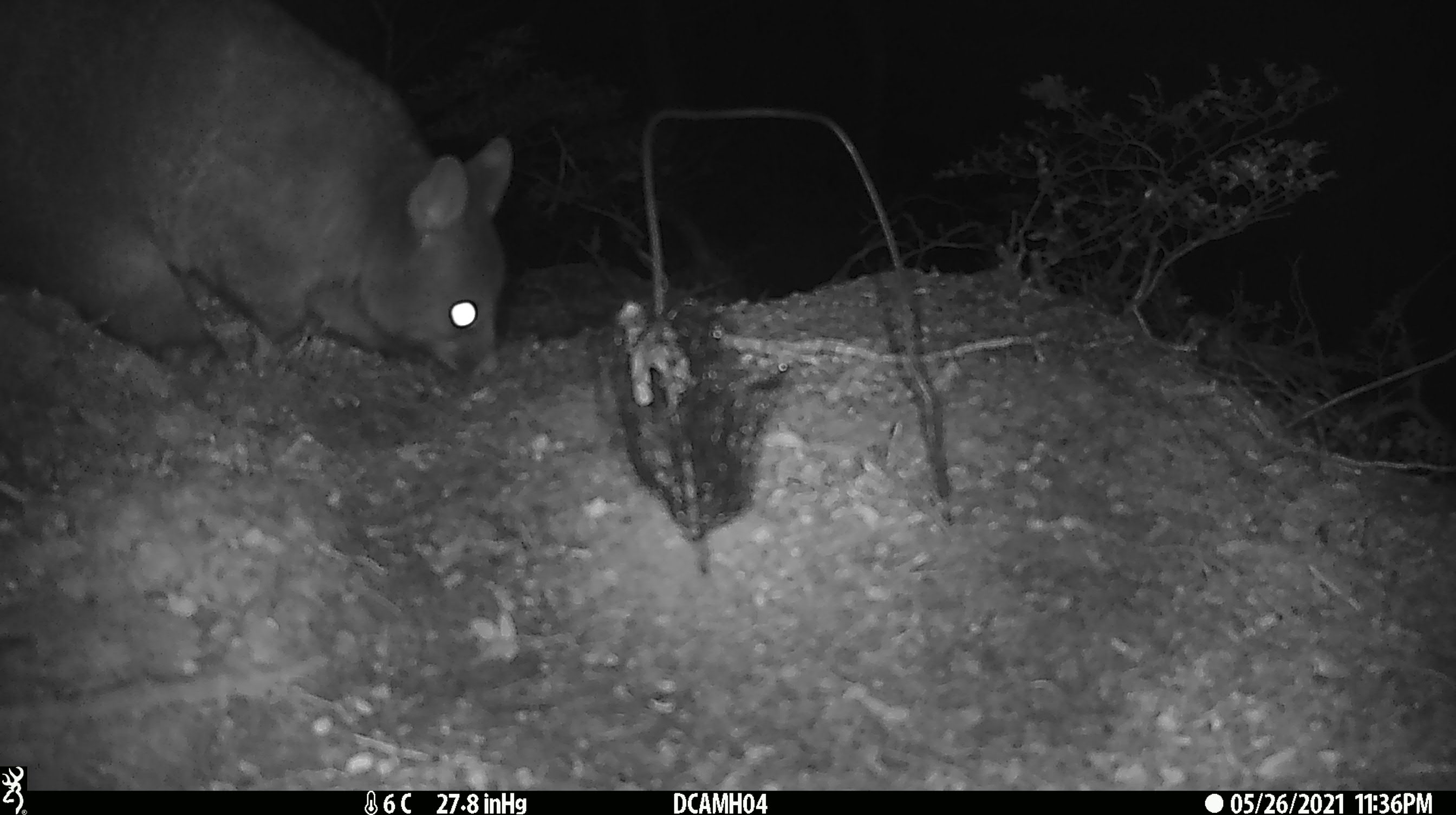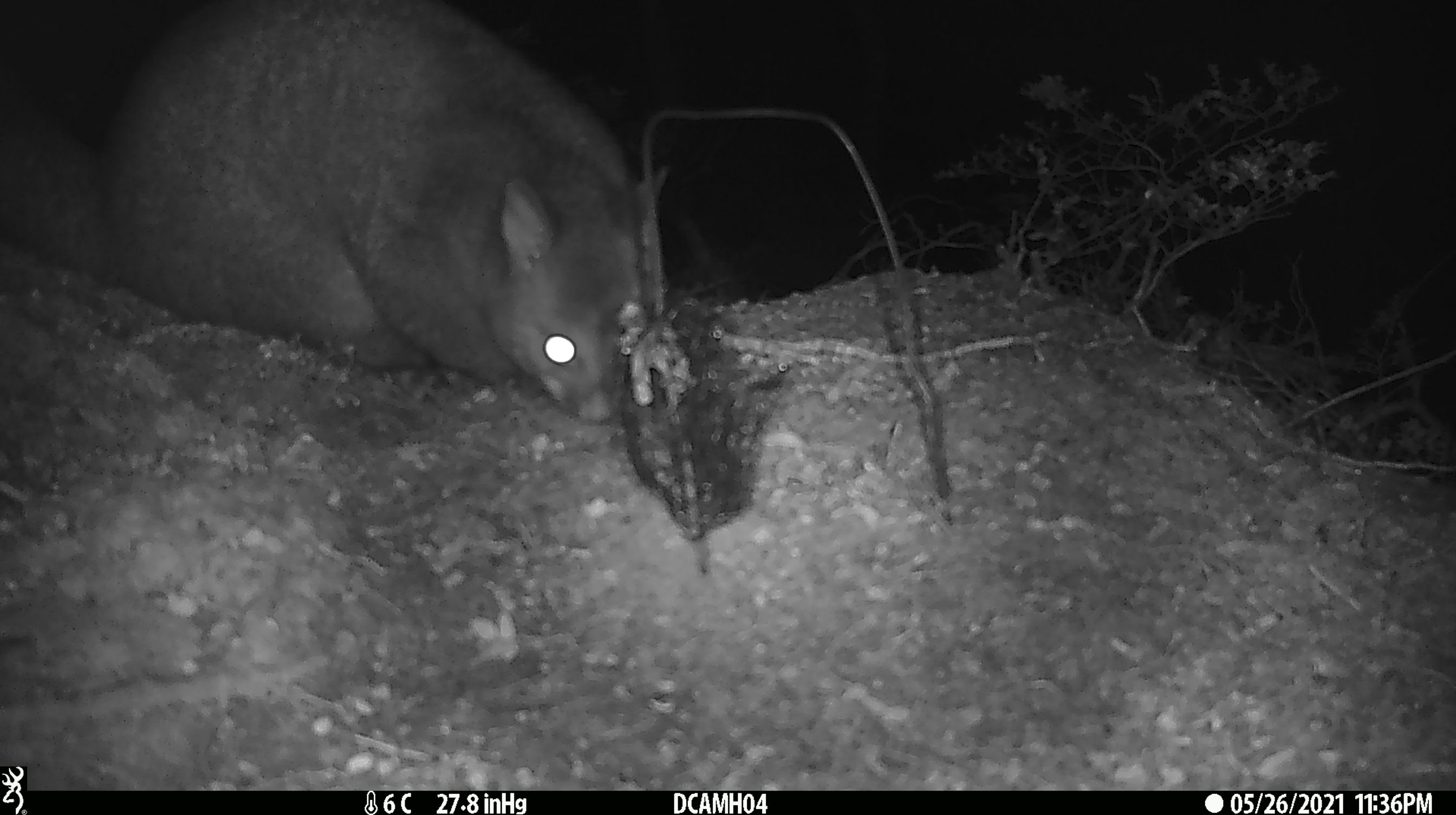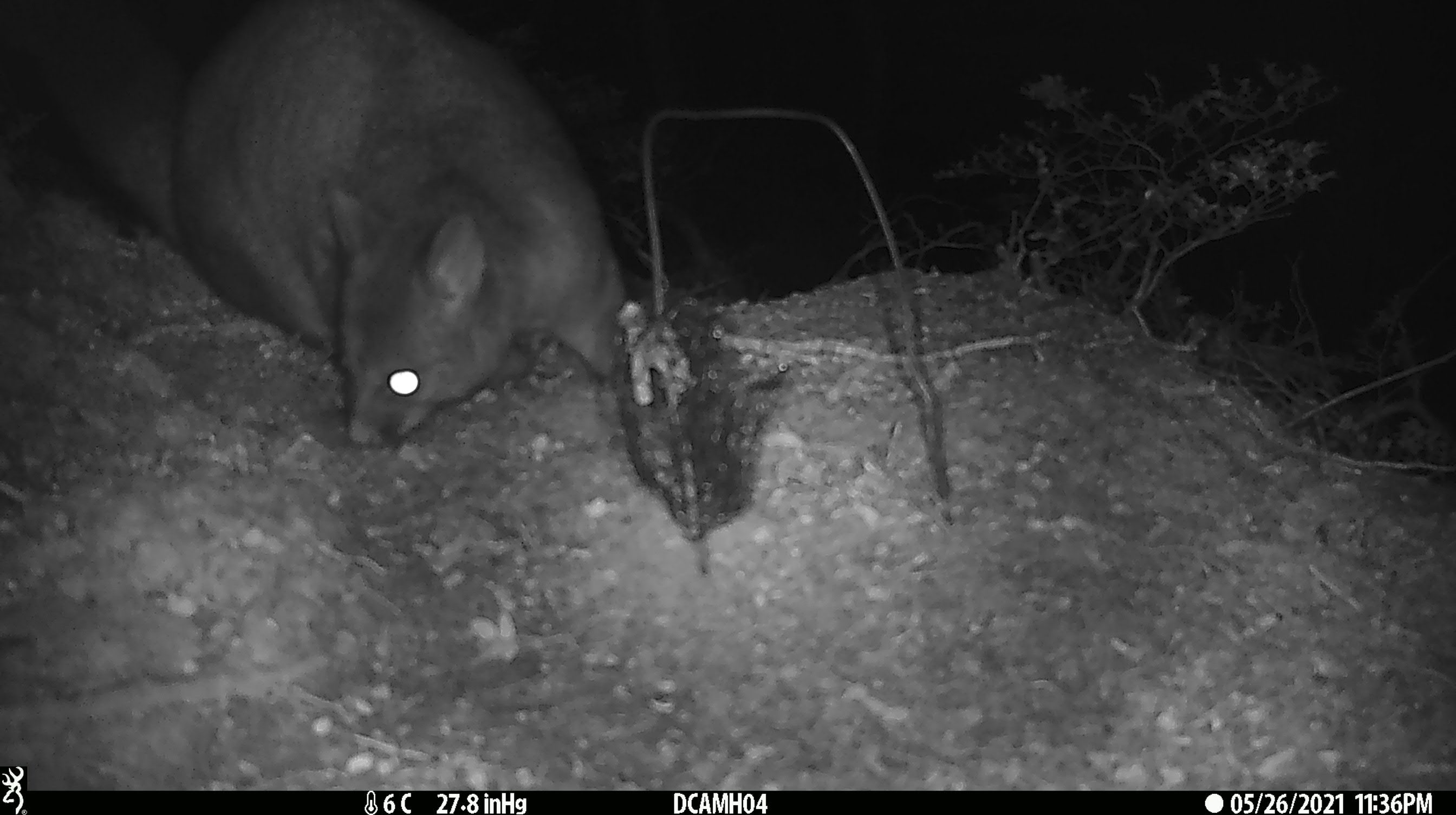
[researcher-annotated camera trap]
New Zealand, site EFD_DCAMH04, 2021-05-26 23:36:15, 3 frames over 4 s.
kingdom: Animalia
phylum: Chordata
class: Mammalia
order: Diprotodontia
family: Phalangeridae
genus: Trichosurus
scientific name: Trichosurus vulpecula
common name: common brushtail possum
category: possum